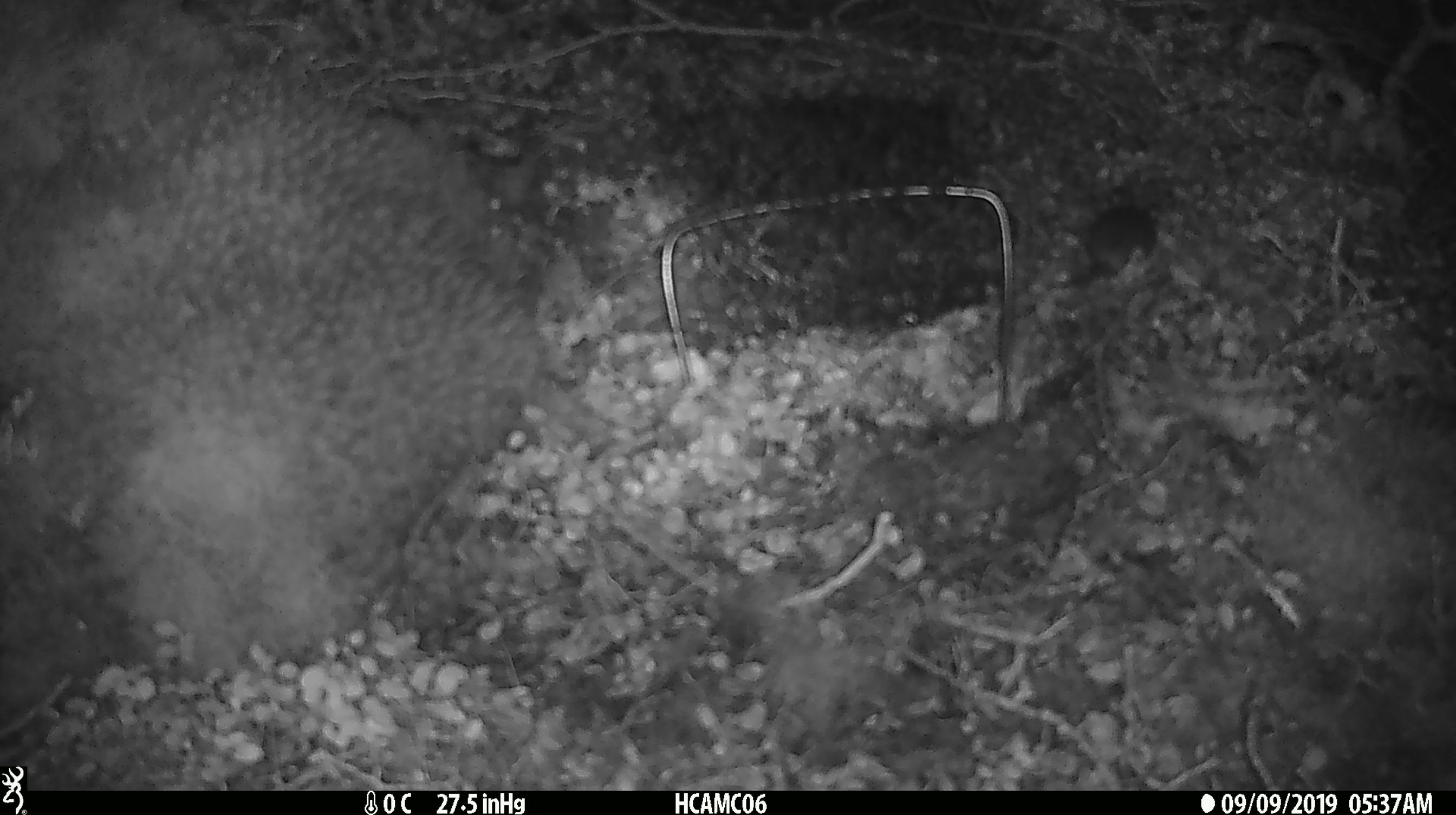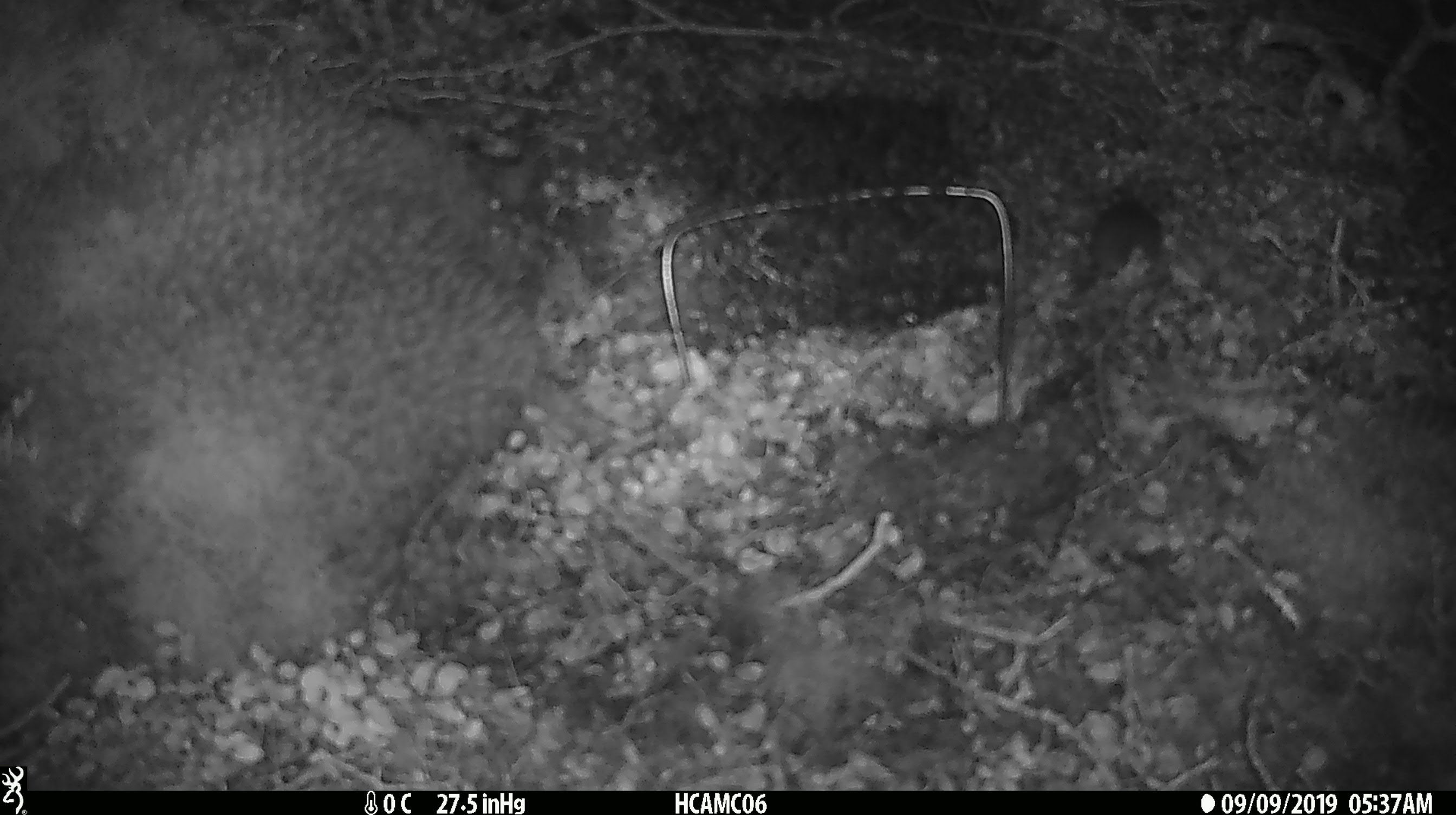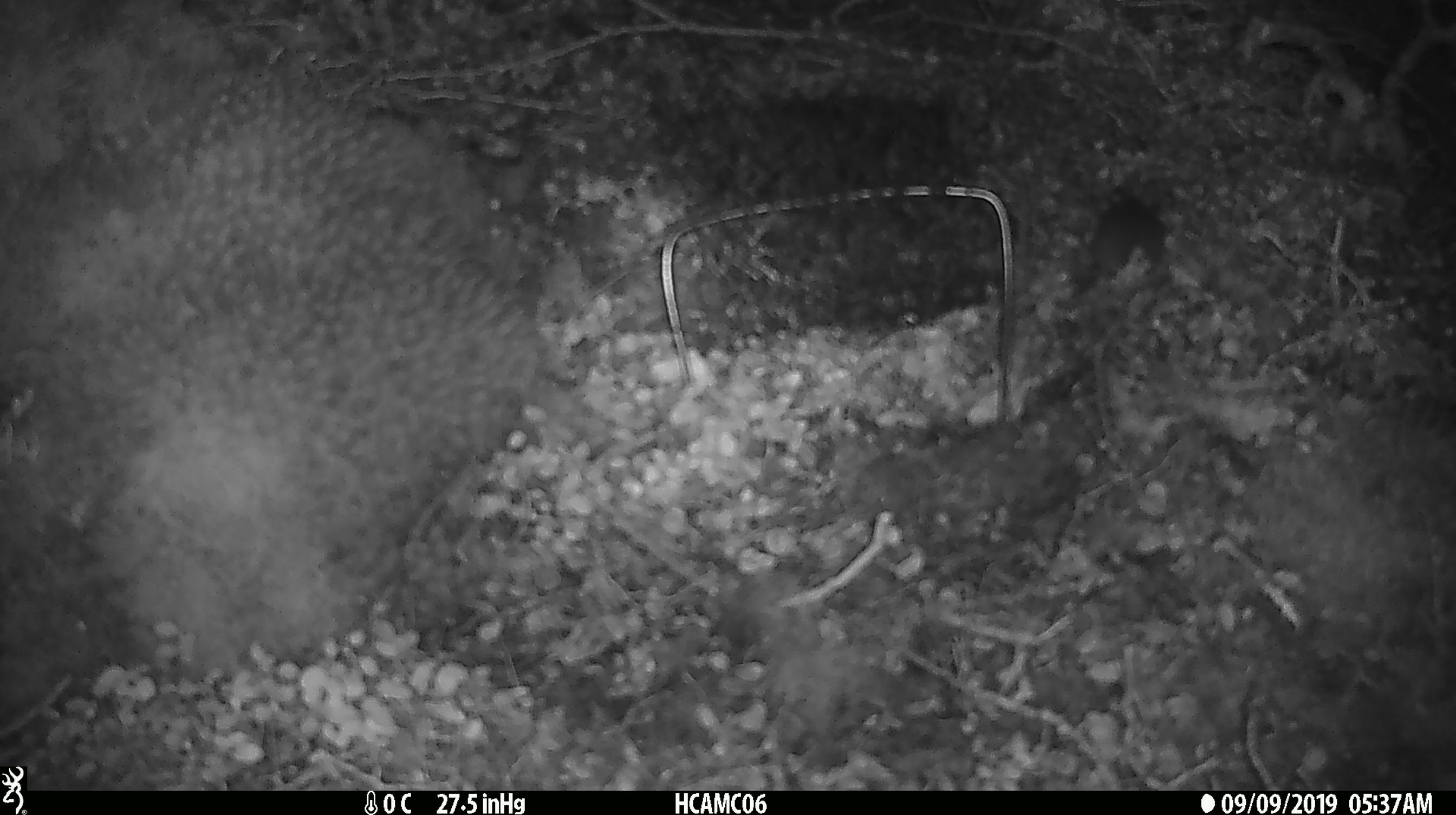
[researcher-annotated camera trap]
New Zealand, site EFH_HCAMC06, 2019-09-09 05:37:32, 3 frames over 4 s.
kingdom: Animalia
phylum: Chordata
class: Mammalia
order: Rodentia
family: Muridae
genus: Mus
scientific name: Mus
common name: mouse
Mouse (Mus).